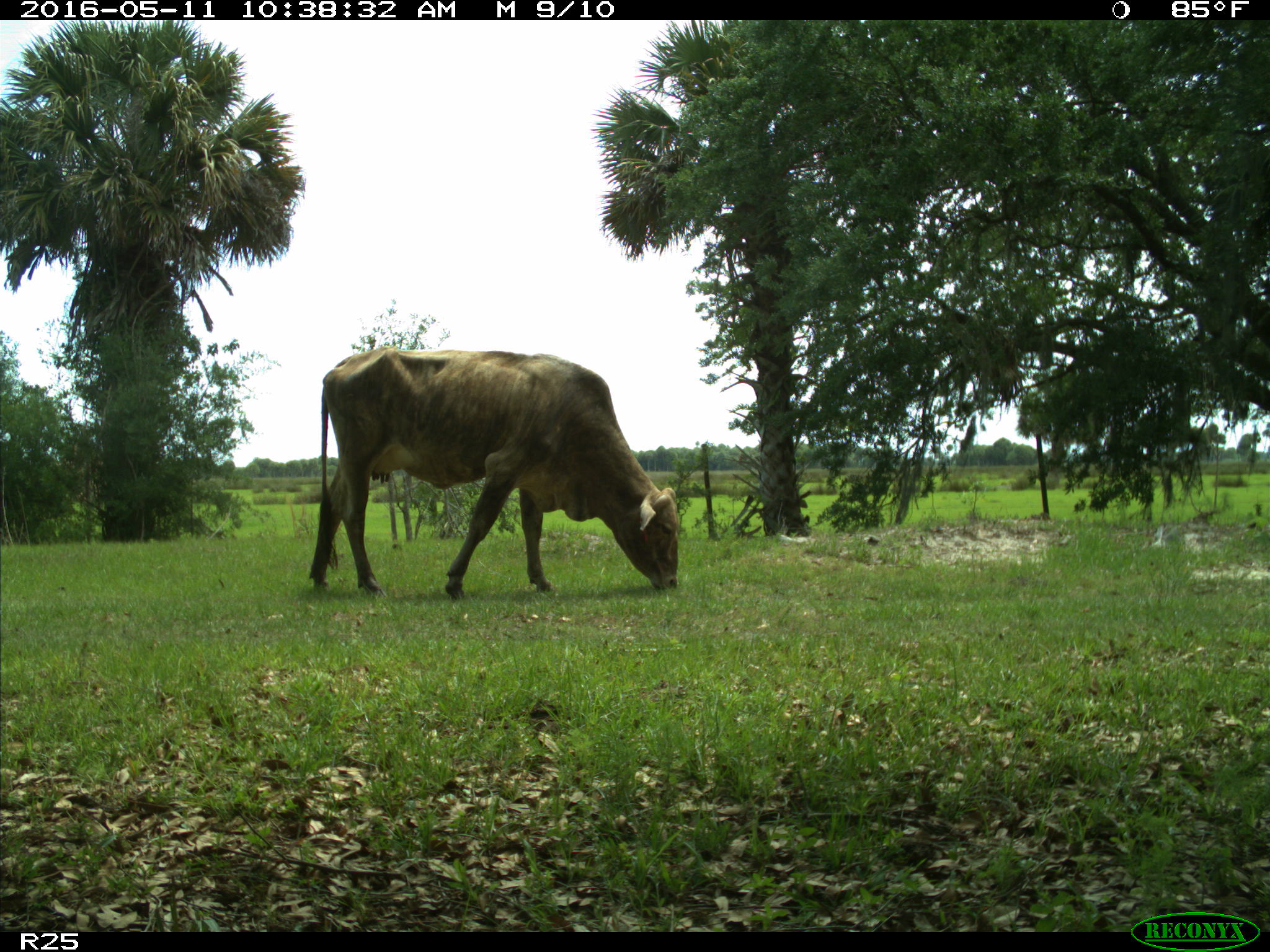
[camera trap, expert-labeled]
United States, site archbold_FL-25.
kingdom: Animalia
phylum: Chordata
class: Mammalia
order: Artiodactyla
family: Bovidae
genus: Bos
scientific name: Bos taurus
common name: domestic cow